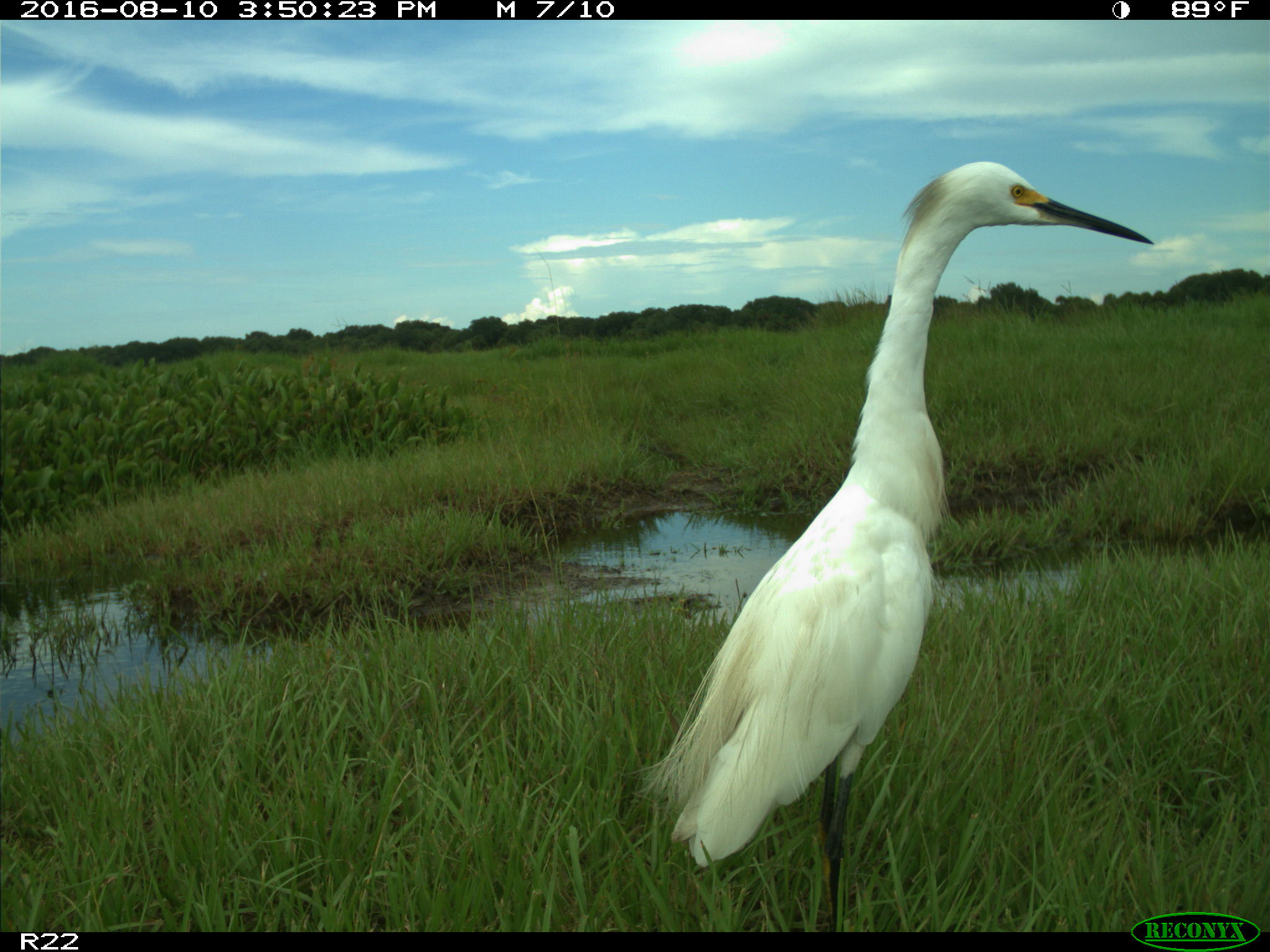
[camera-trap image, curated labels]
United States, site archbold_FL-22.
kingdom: Animalia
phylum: Chordata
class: Aves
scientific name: Aves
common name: birds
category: unidentified bird